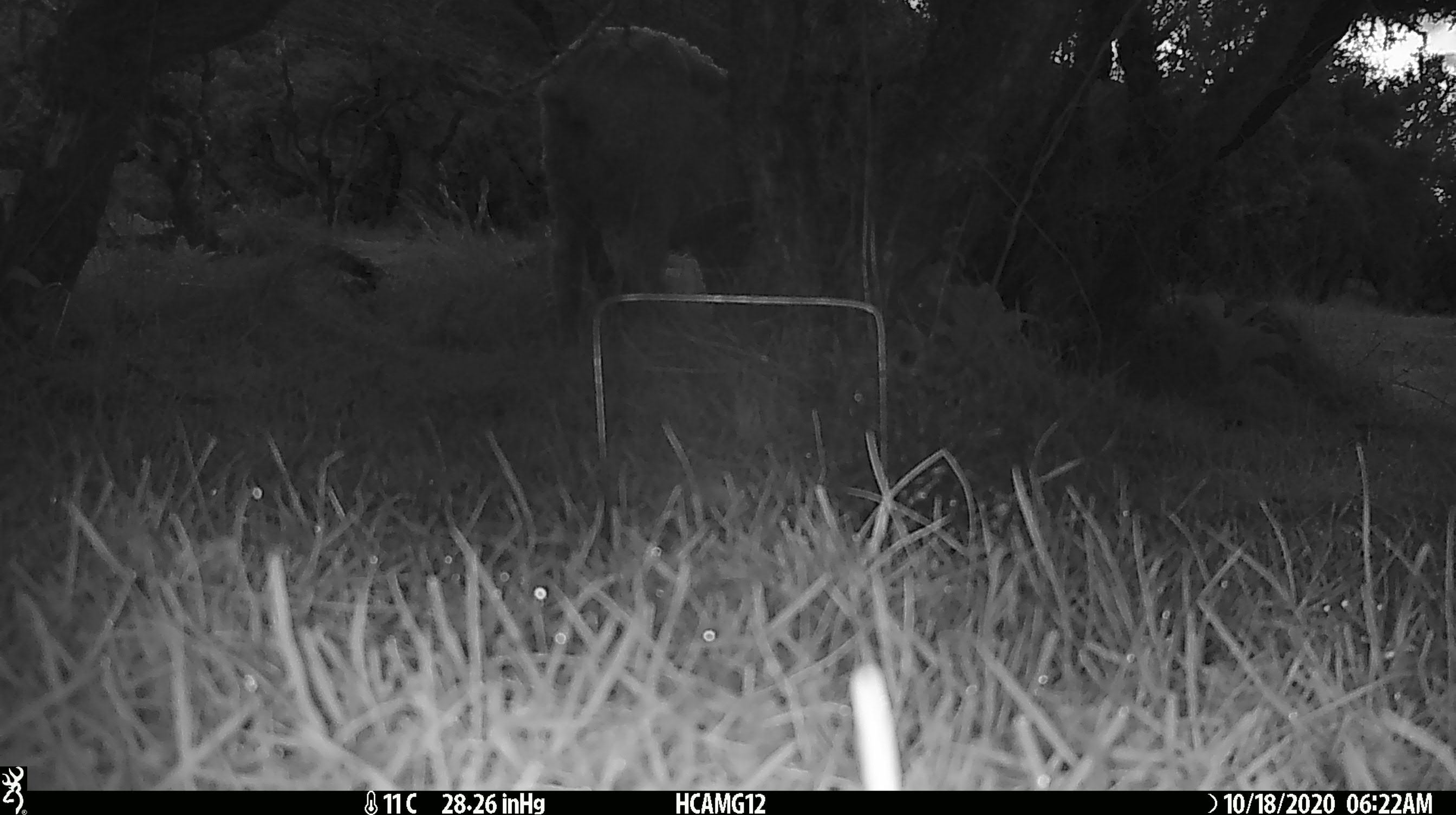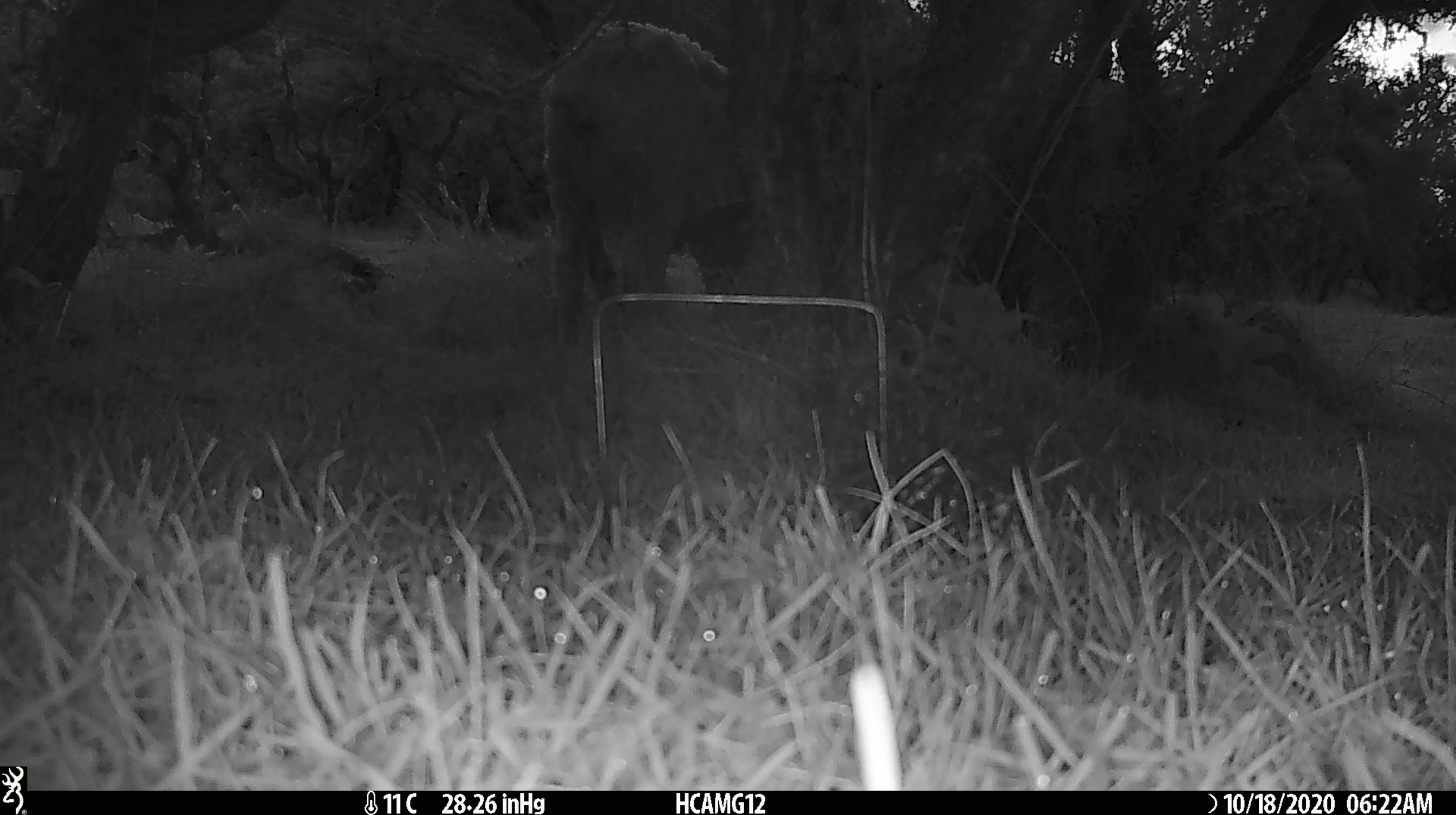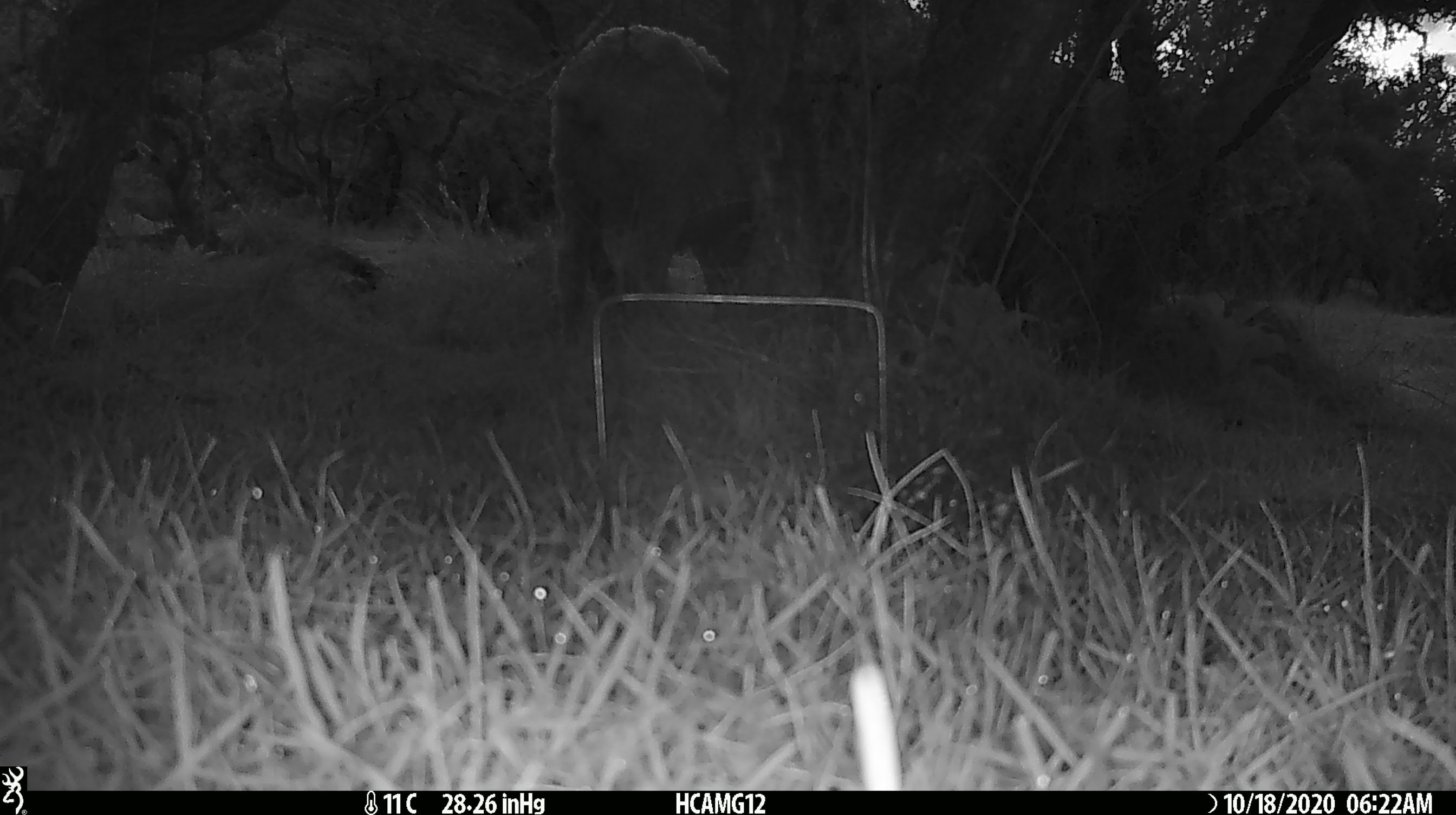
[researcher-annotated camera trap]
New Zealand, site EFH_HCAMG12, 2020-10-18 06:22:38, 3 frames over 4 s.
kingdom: Animalia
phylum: Chordata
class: Mammalia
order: Artiodactyla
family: Bovidae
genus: Ovis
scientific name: Ovis aries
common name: domestic sheep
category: sheep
Sheep (domestic sheep) (Ovis aries).